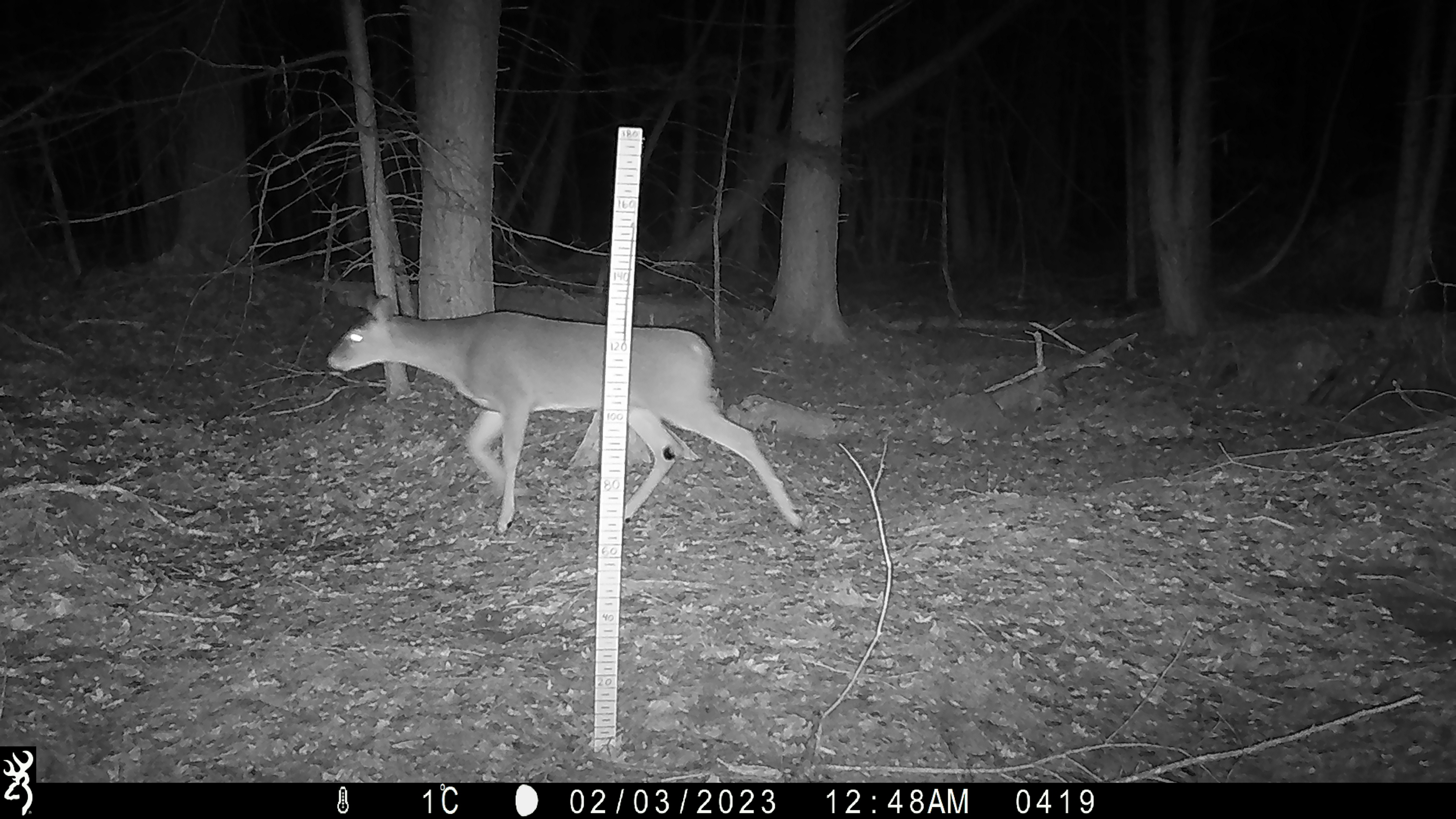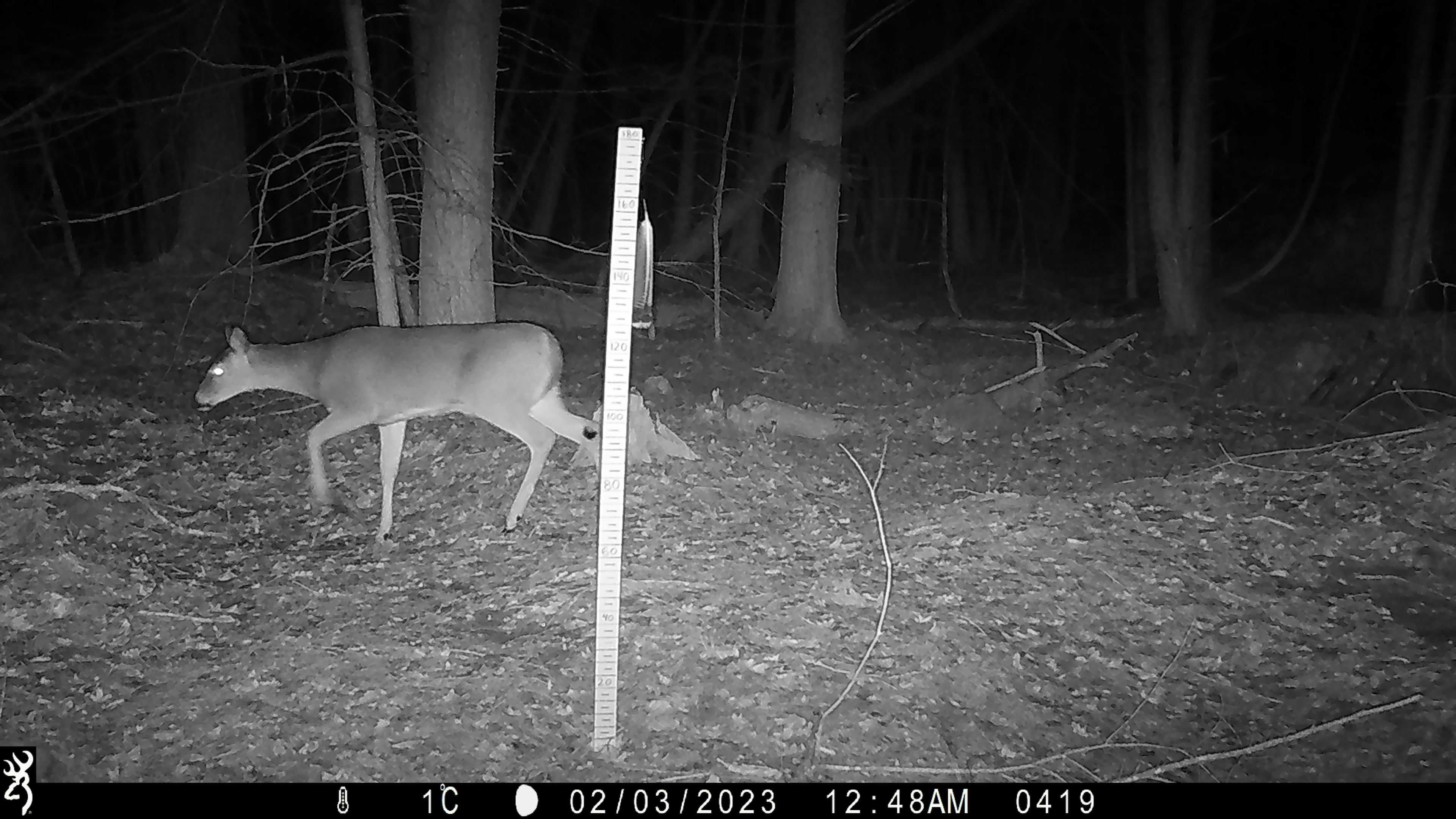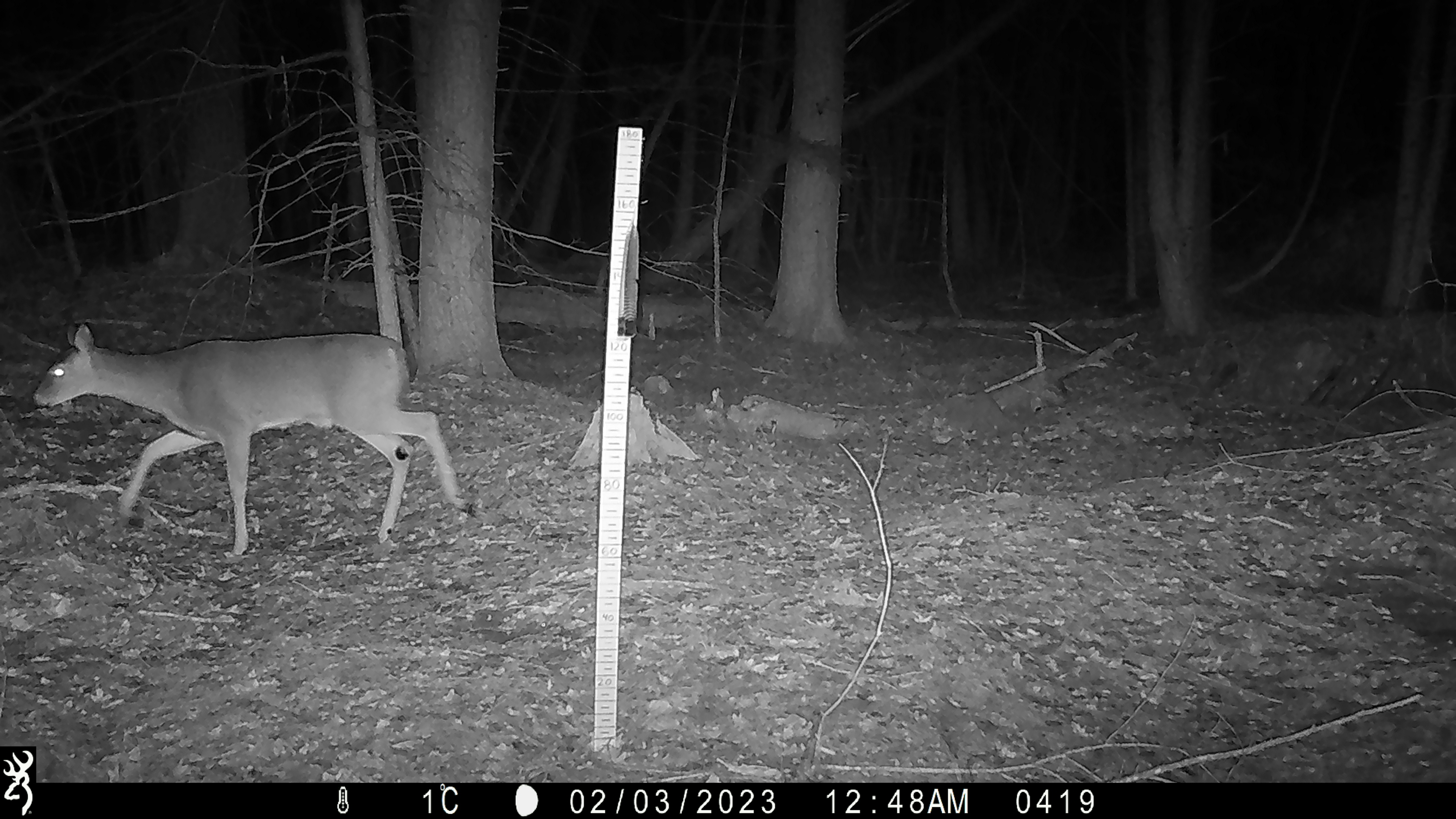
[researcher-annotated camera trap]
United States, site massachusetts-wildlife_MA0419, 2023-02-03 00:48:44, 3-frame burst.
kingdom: Animalia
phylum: Chordata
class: Mammalia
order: Artiodactyla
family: Cervidae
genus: Odocoileus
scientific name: Odocoileus virginianus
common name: white-tailed deer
White-tailed deer (Odocoileus virginianus).